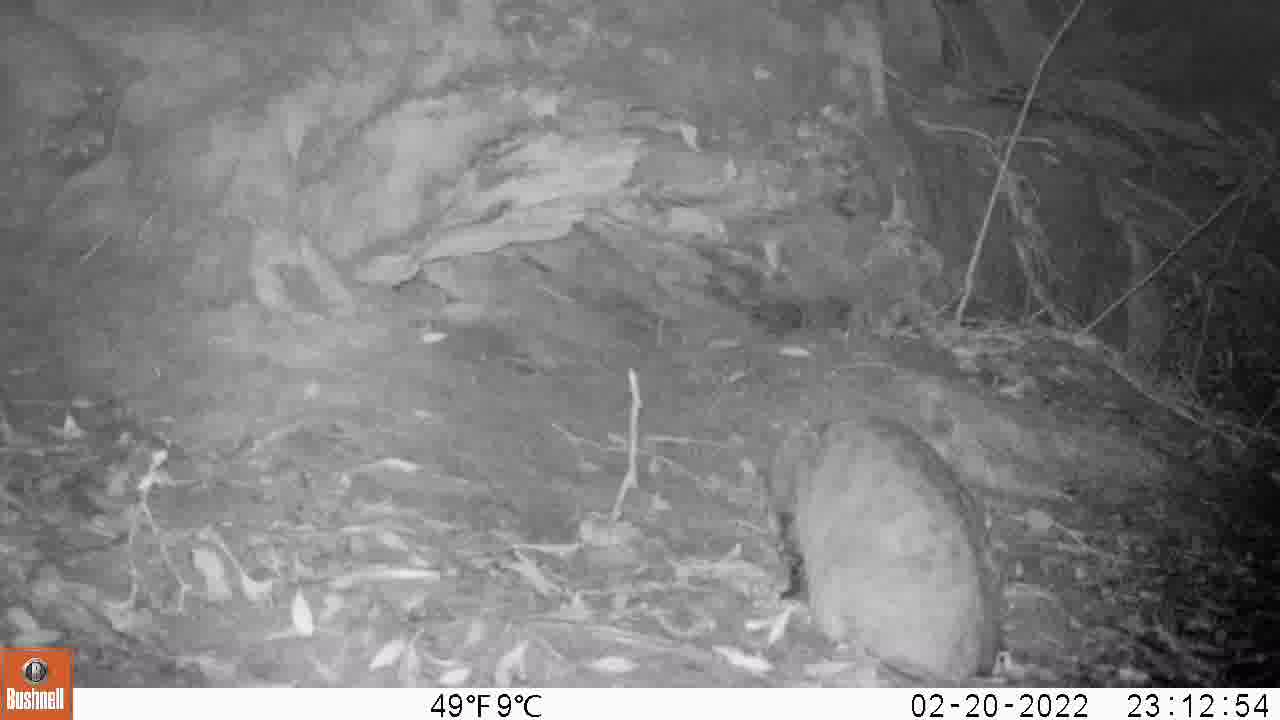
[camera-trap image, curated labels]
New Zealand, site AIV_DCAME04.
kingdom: Animalia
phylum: Chordata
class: Mammalia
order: Carnivora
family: Felidae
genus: Felis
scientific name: Felis catus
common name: domestic cat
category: cat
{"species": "cat (domestic cat) (Felis catus)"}